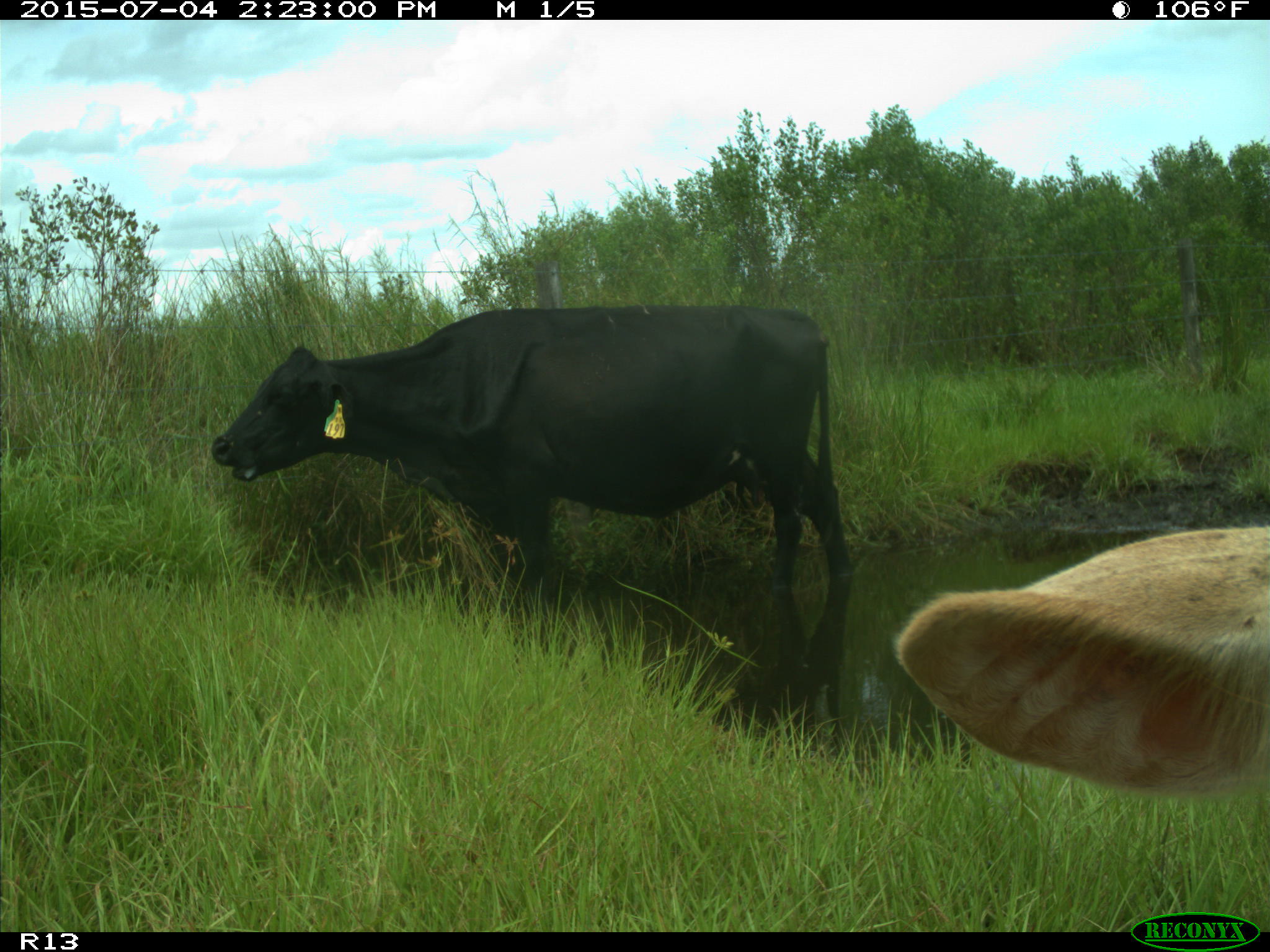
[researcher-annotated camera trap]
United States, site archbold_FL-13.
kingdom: Animalia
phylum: Chordata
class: Mammalia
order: Artiodactyla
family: Bovidae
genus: Bos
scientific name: Bos taurus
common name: domestic cow